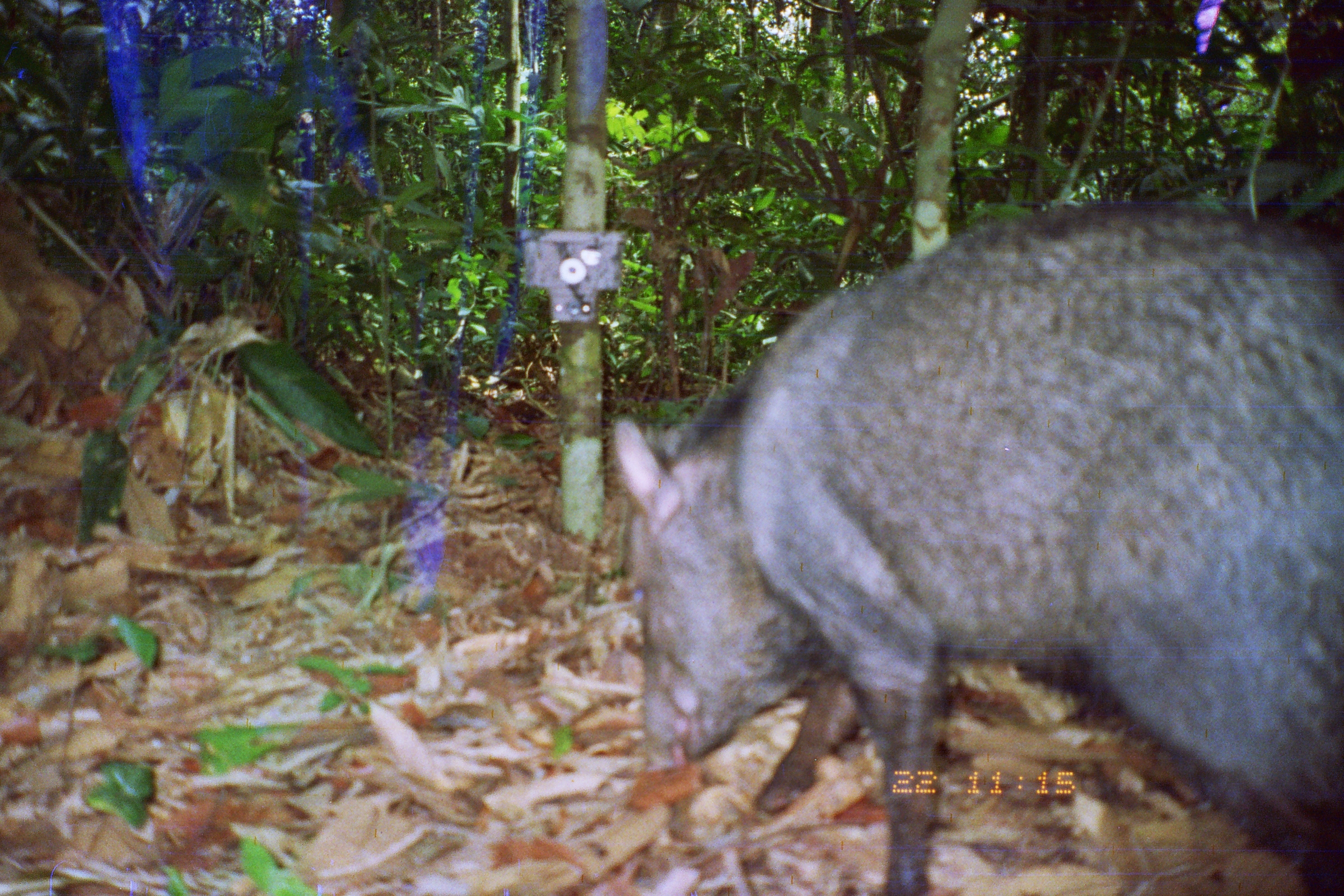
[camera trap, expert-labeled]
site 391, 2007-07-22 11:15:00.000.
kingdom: Animalia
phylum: Chordata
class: Mammalia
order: Artiodactyla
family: Tayassuidae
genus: Pecari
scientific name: Pecari tajacu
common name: collared peccary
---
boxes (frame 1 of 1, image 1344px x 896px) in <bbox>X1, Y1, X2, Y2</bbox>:
pecari tajacu: <bbox>604, 195, 1344, 894</bbox>